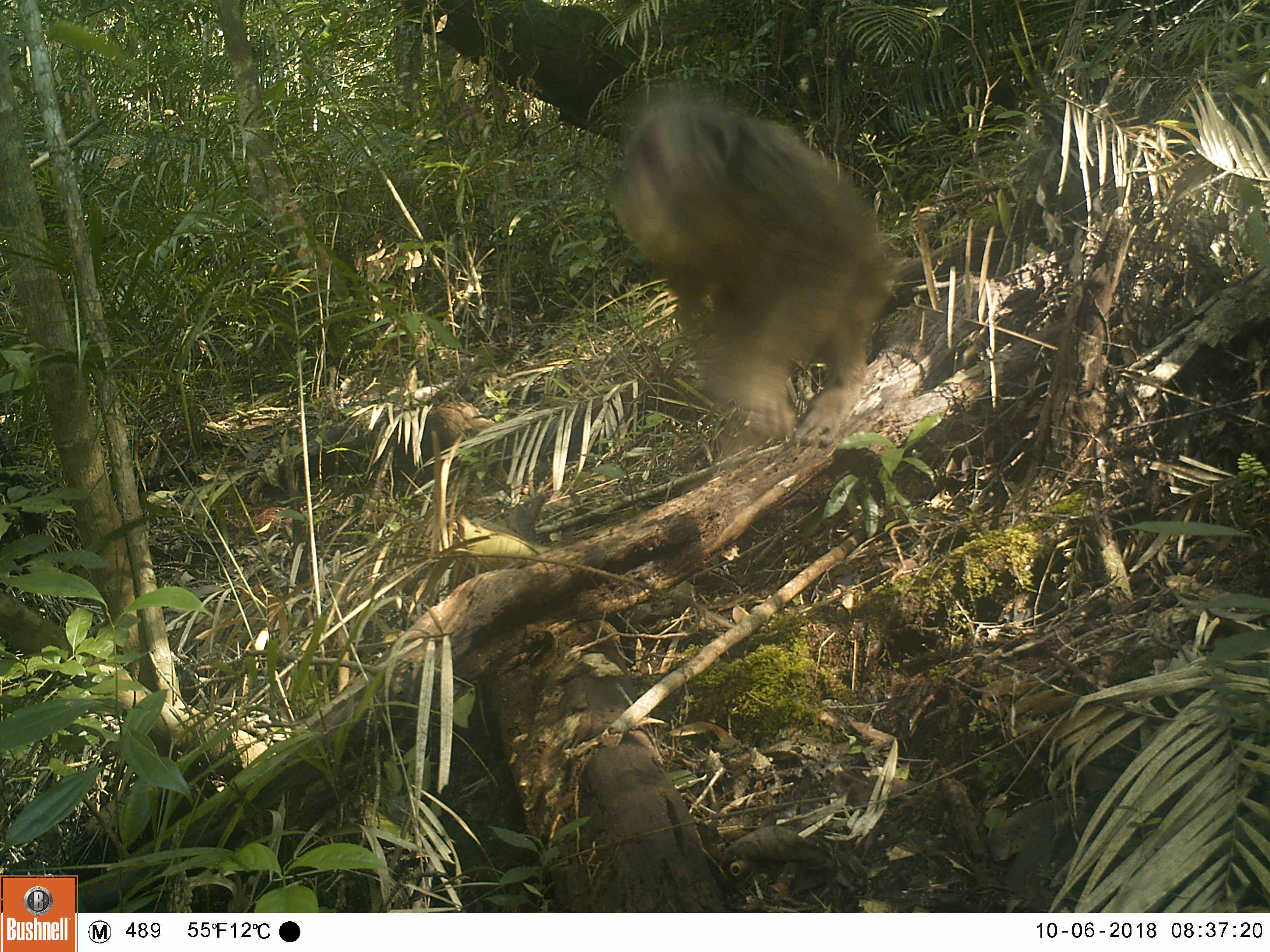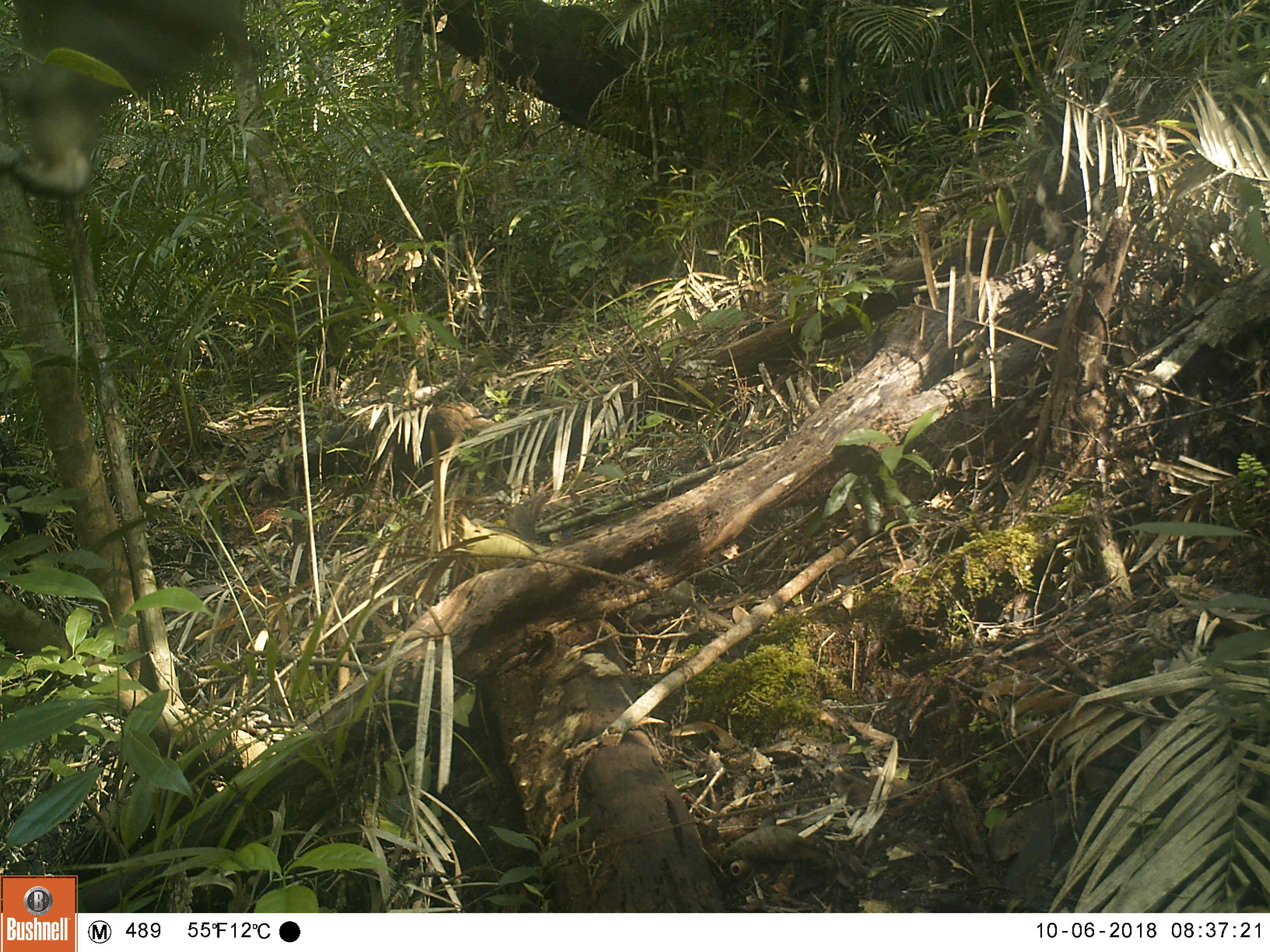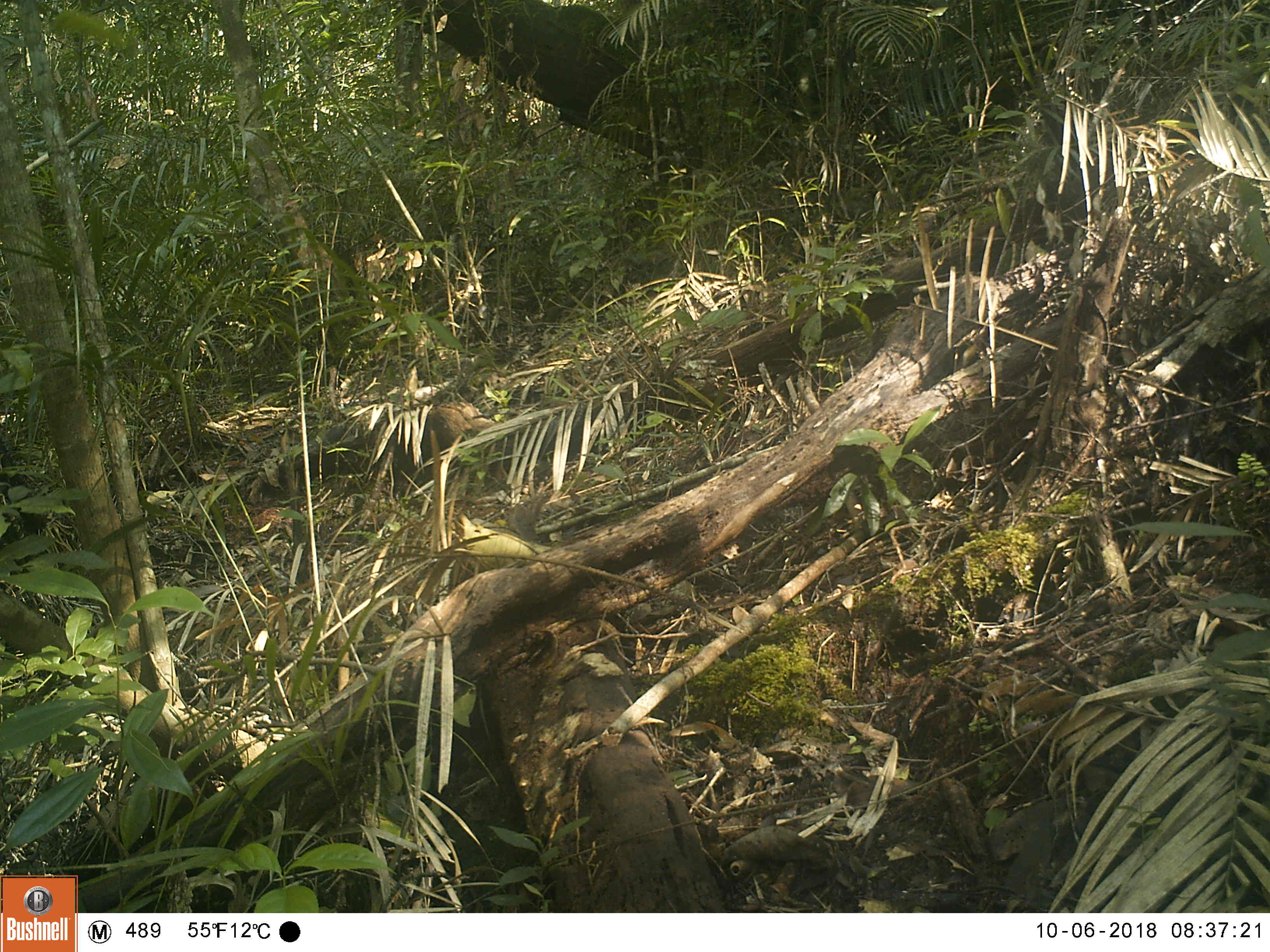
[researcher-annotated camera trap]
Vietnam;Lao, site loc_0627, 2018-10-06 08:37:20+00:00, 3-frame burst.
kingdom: Animalia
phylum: Chordata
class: Mammalia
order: Primates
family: Cercopithecidae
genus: Macaca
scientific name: Macaca arctoides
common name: stump-tailed macaque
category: stump tailed macaque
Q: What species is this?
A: Stump tailed macaque (stump-tailed macaque) (Macaca arctoides).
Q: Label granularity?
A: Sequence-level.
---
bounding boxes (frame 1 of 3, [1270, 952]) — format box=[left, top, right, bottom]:
stump tailed macaque: box=[606, 90, 897, 450]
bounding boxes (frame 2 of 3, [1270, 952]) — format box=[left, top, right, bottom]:
stump tailed macaque: box=[0, 0, 260, 201]